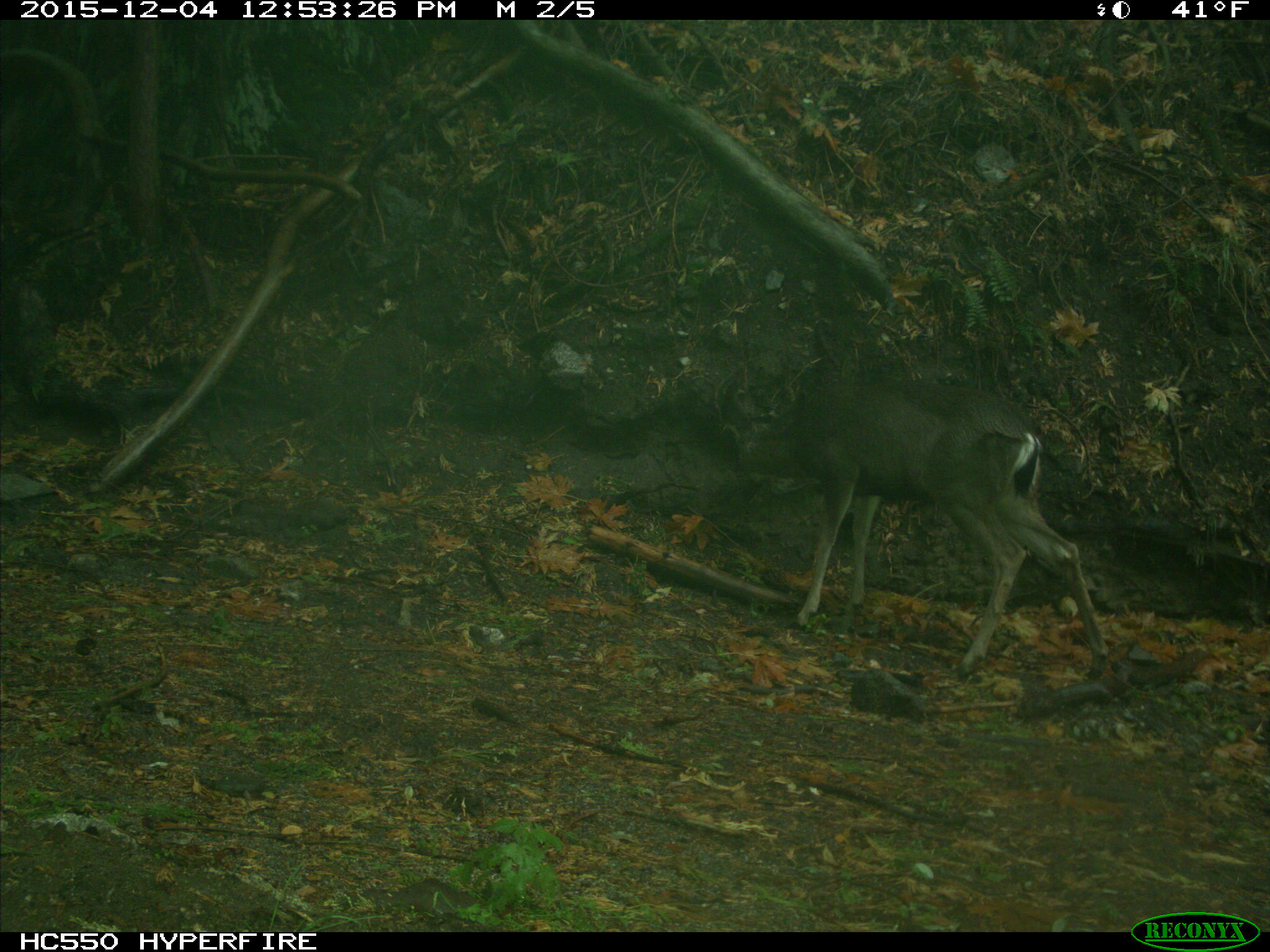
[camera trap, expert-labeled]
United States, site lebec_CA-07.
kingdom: Animalia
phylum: Chordata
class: Mammalia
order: Artiodactyla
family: Cervidae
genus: Odocoileus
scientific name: Odocoileus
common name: deer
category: unidentified deer